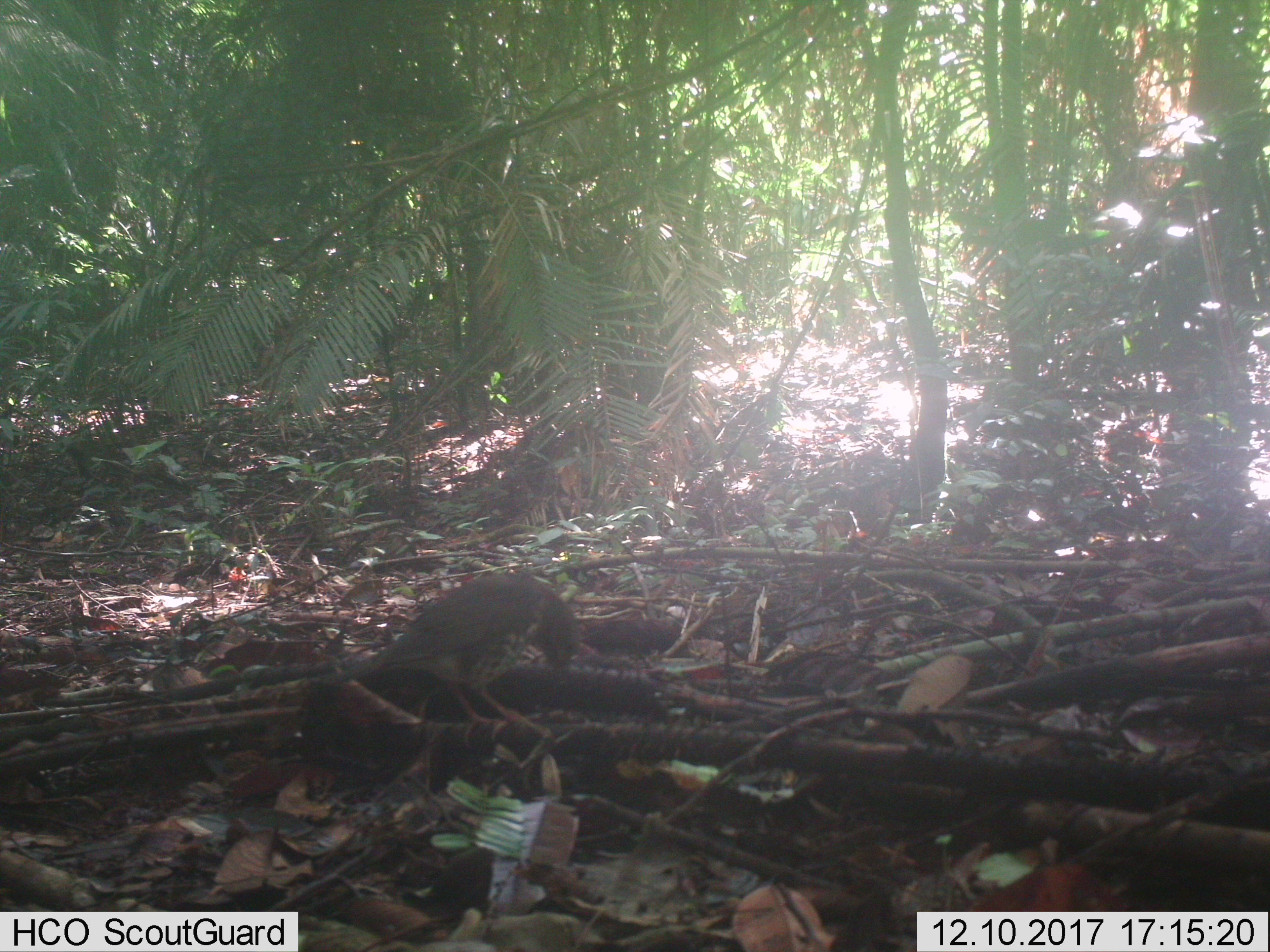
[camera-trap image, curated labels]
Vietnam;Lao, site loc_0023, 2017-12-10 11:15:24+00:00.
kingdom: Animalia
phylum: Chordata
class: Aves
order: Passeriformes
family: Turdidae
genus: Turdus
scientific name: Turdus cardis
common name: japanese thrush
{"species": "japanese thrush (Turdus cardis)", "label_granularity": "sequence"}